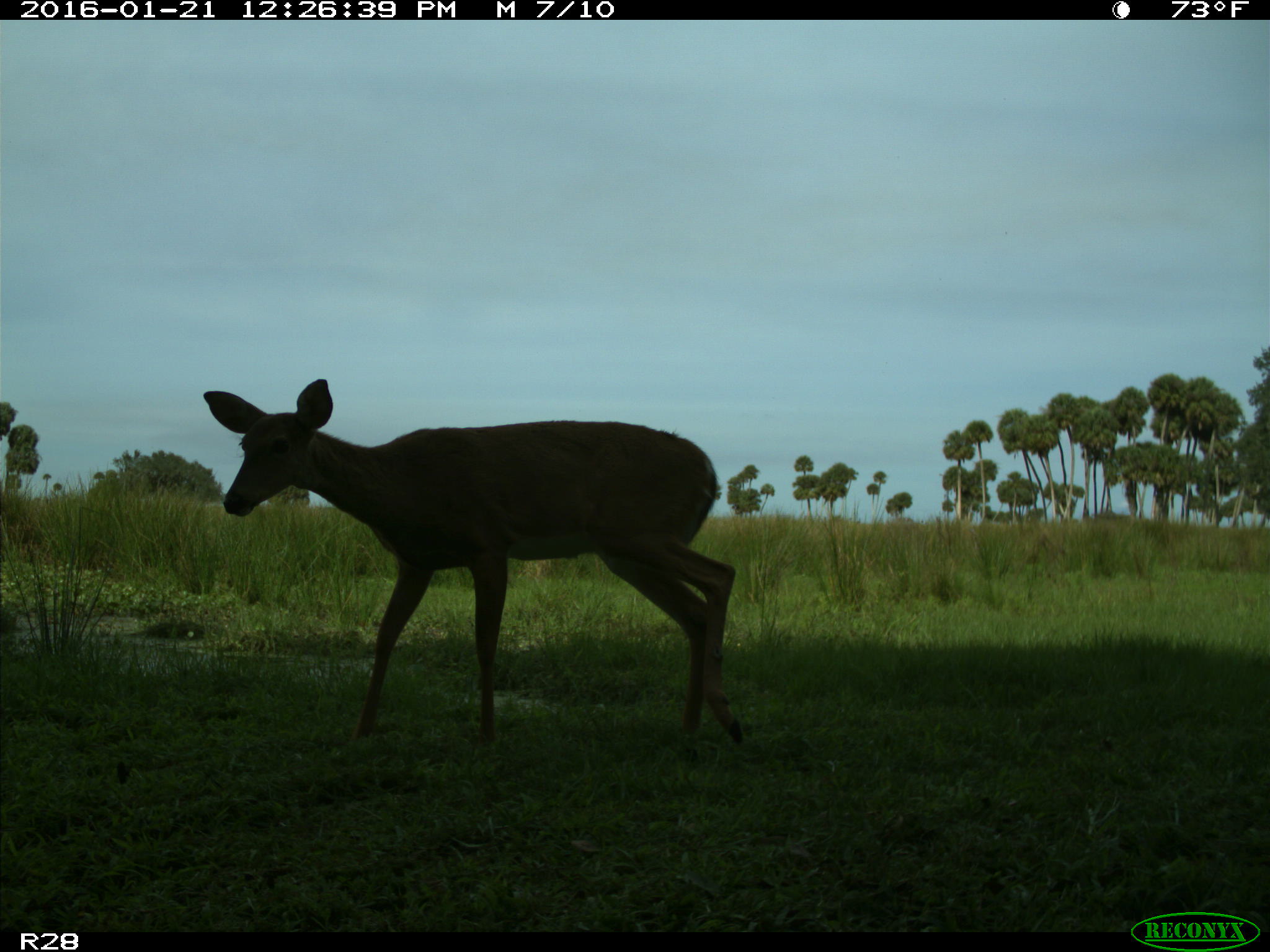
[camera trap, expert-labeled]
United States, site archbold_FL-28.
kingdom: Animalia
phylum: Chordata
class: Mammalia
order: Artiodactyla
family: Cervidae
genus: Odocoileus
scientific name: Odocoileus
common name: deer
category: unidentified deer